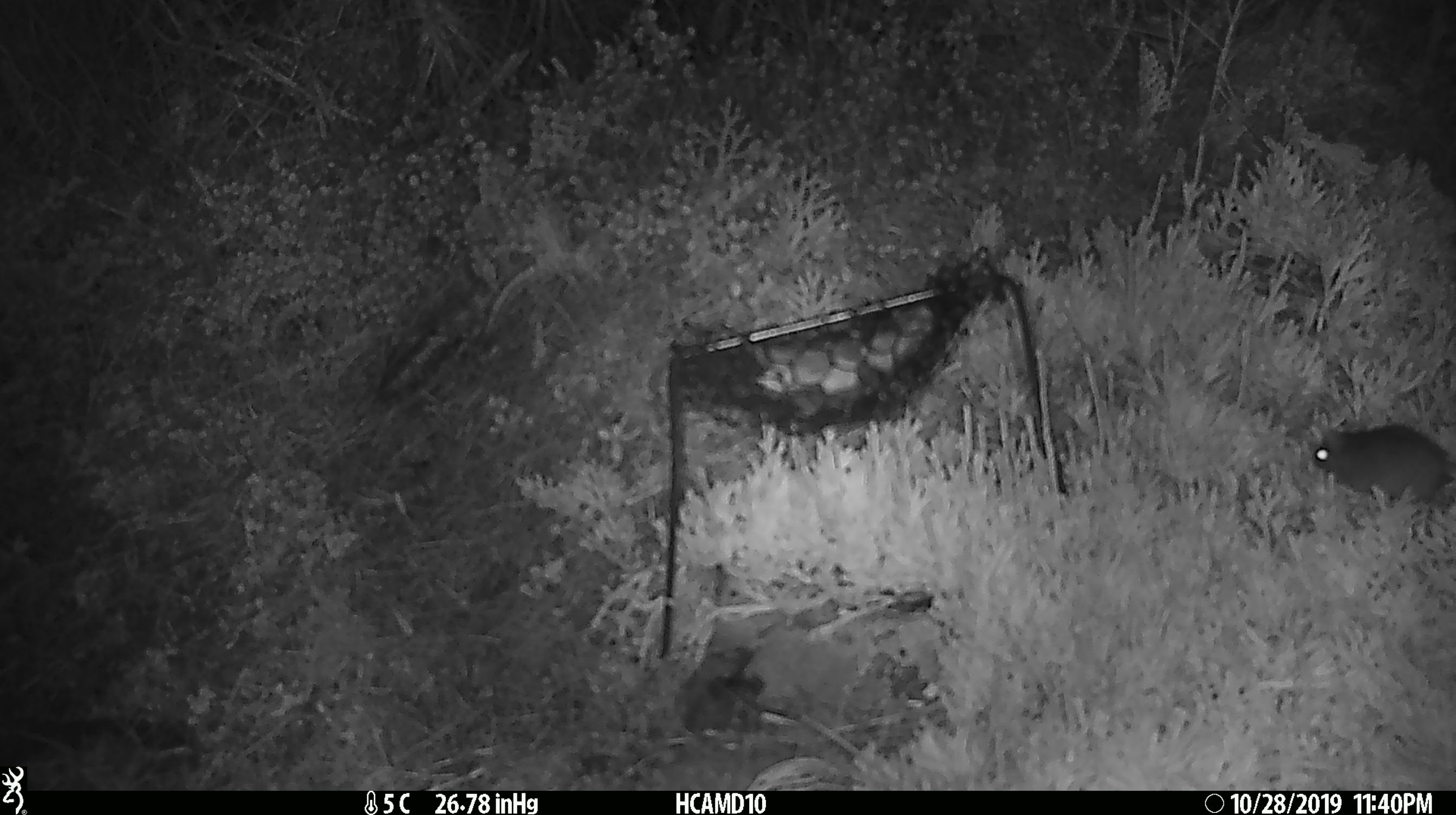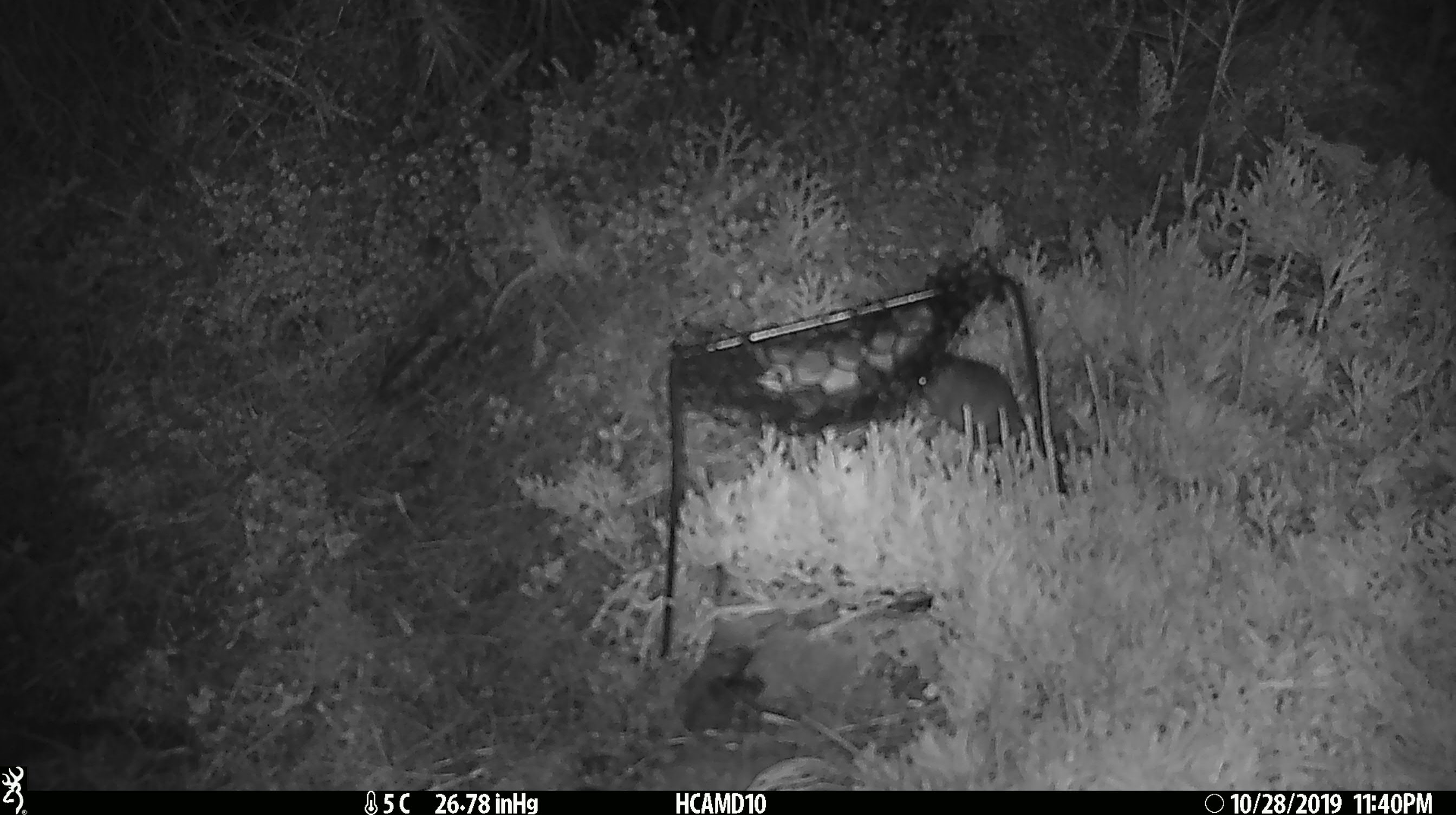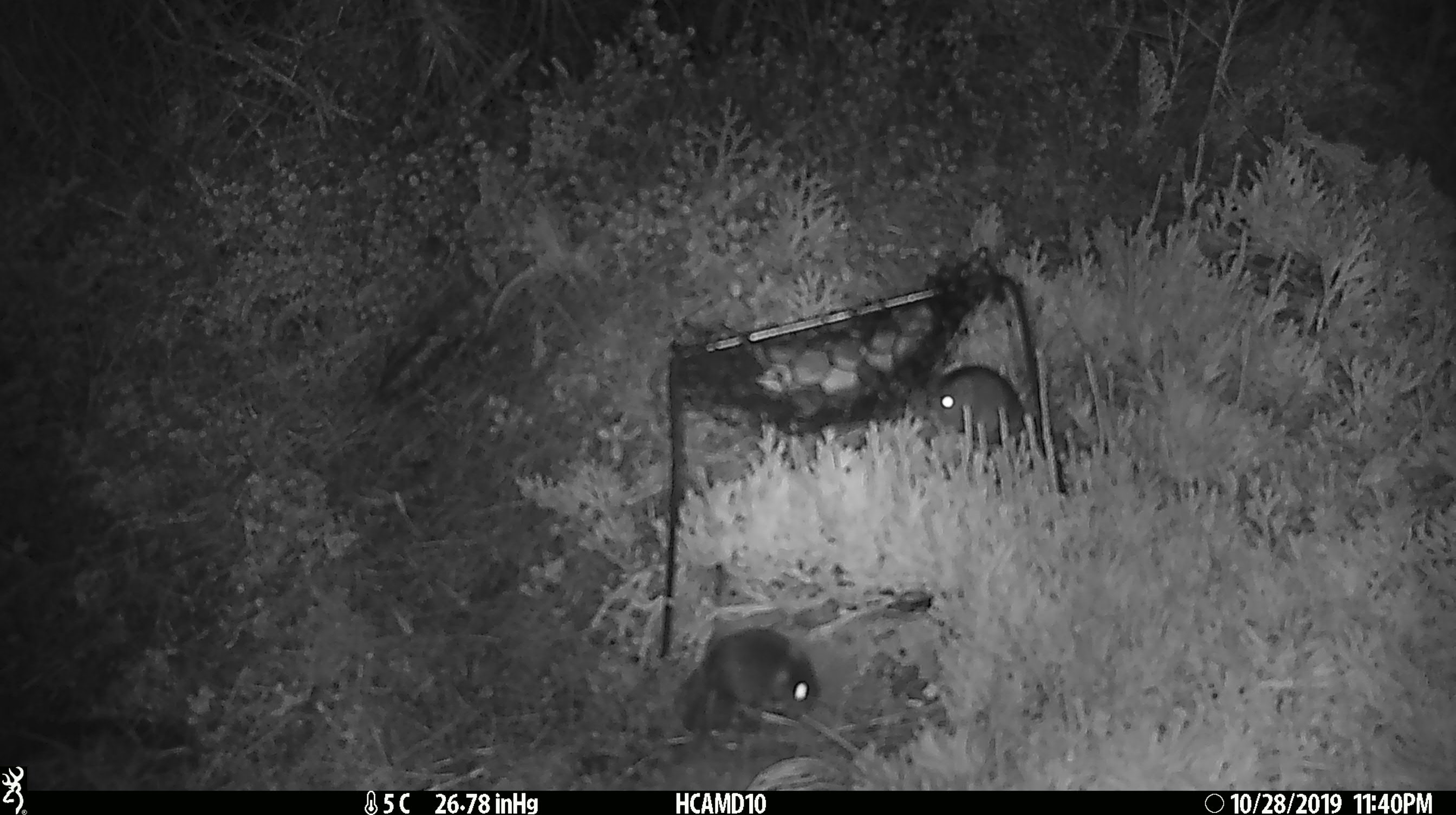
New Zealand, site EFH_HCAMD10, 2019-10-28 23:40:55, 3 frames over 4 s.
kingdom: Animalia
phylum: Chordata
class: Mammalia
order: Rodentia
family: Muridae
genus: Mus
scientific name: Mus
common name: mouse